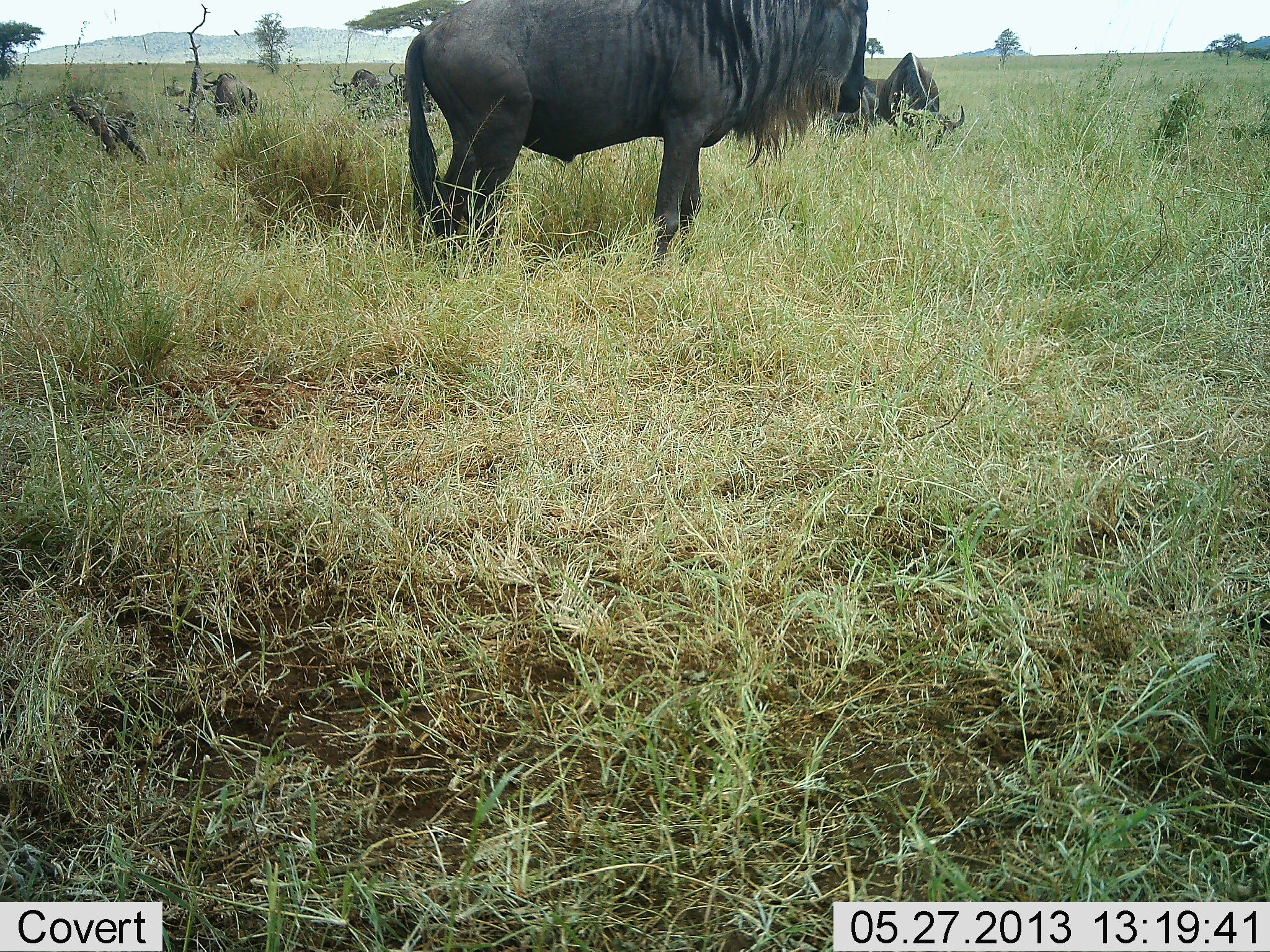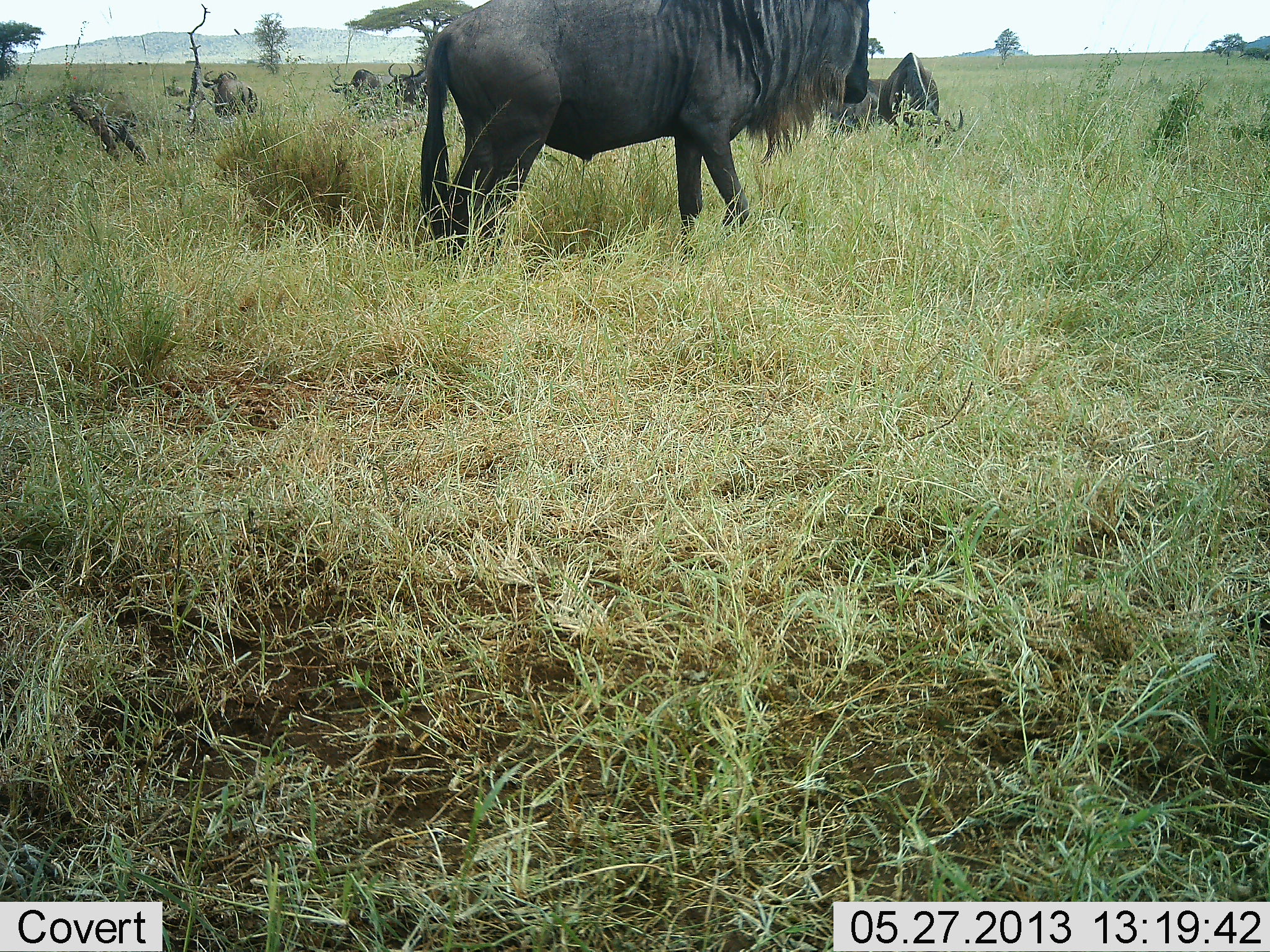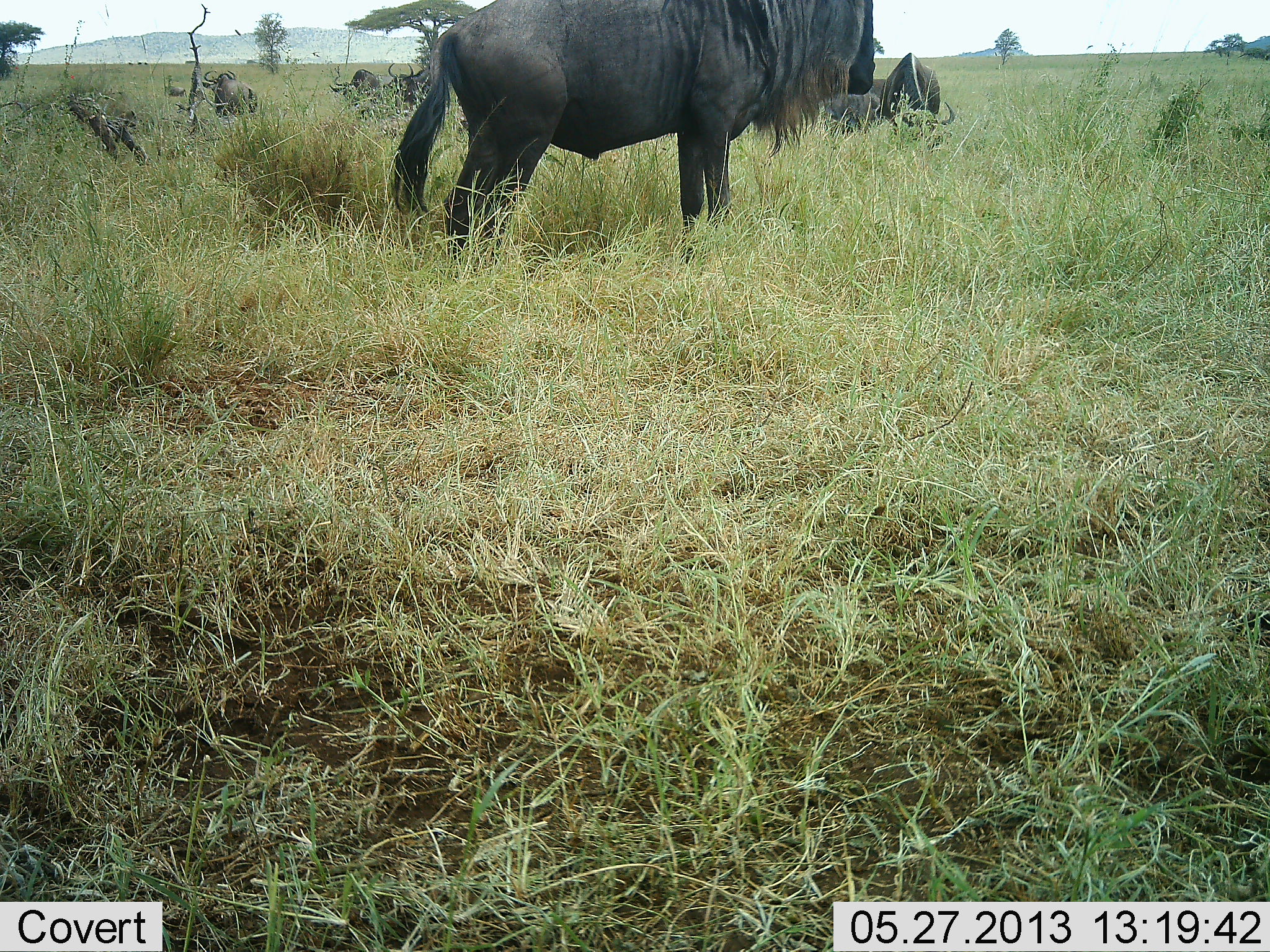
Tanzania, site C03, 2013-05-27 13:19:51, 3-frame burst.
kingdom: Animalia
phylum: Chordata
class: Mammalia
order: Artiodactyla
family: Bovidae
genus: Connochaetes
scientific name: Connochaetes taurinus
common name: blue wildebeest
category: wildebeest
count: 6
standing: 61%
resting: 23%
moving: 35%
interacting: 3%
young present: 0%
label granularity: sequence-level